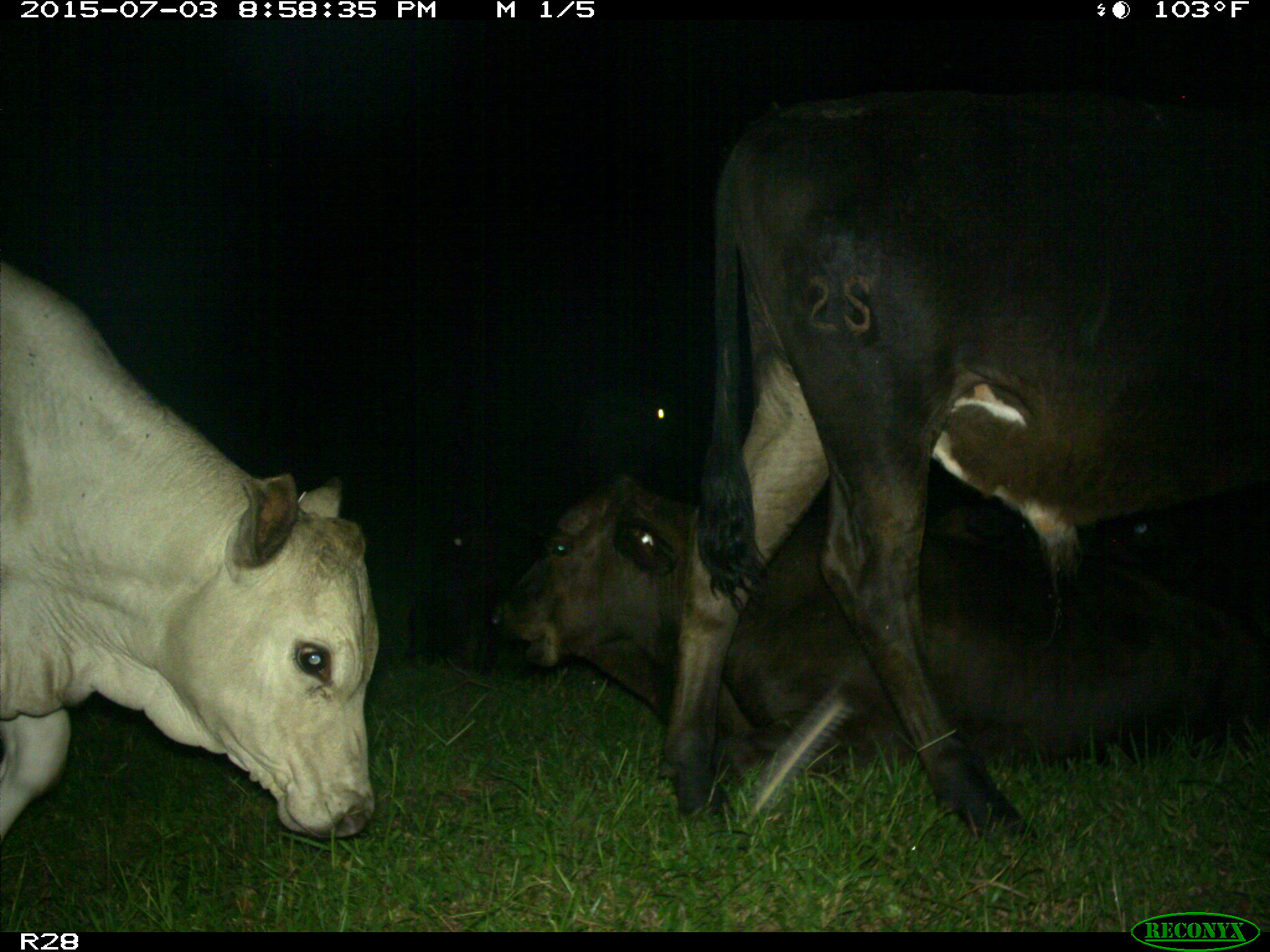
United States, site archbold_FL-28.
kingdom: Animalia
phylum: Chordata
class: Mammalia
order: Artiodactyla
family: Bovidae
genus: Bos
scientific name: Bos taurus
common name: domestic cow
Bos taurus (domestic cow).